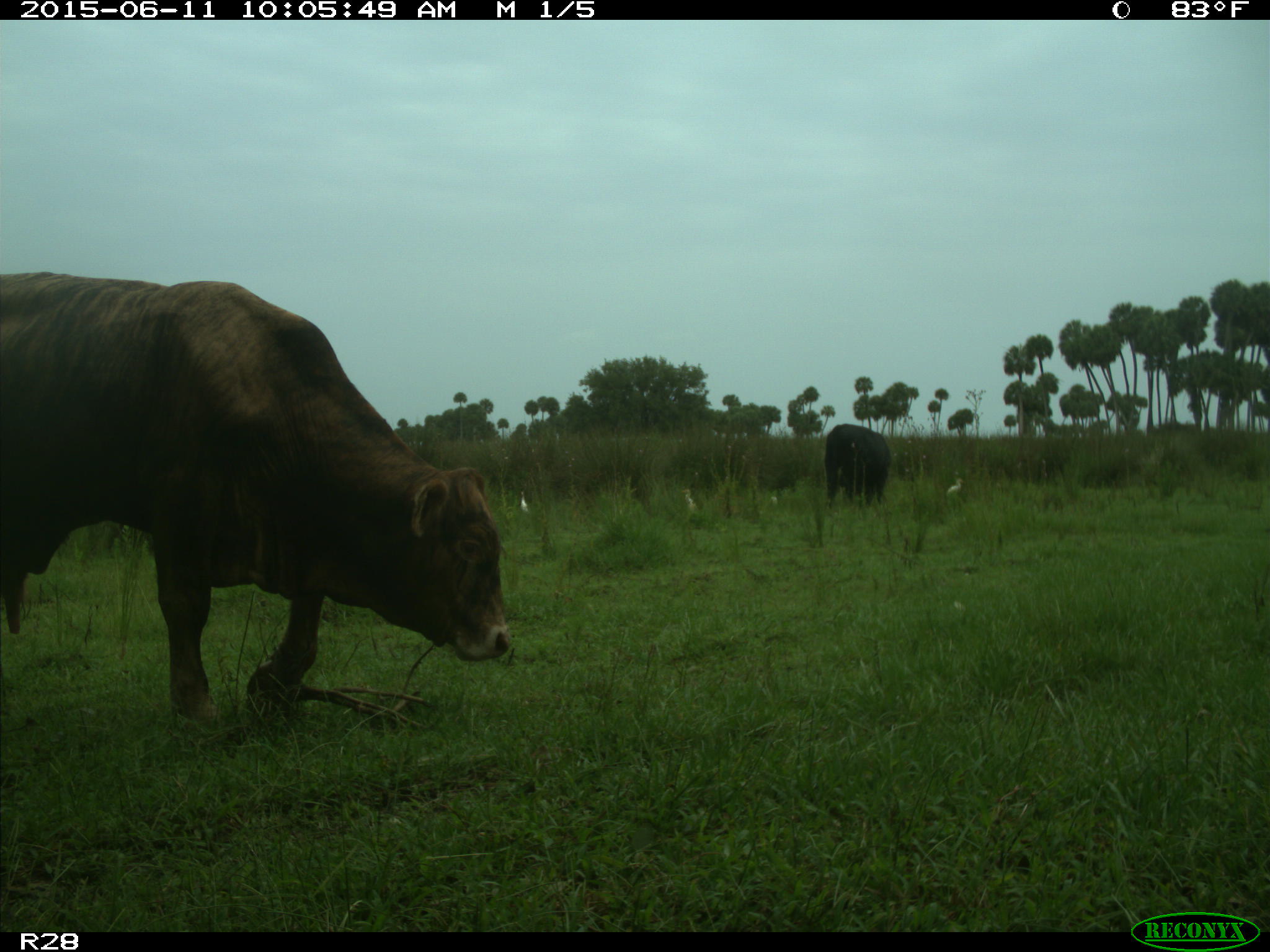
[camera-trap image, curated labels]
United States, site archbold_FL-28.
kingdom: Animalia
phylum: Chordata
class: Mammalia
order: Artiodactyla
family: Bovidae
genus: Bos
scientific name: Bos taurus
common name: domestic cow